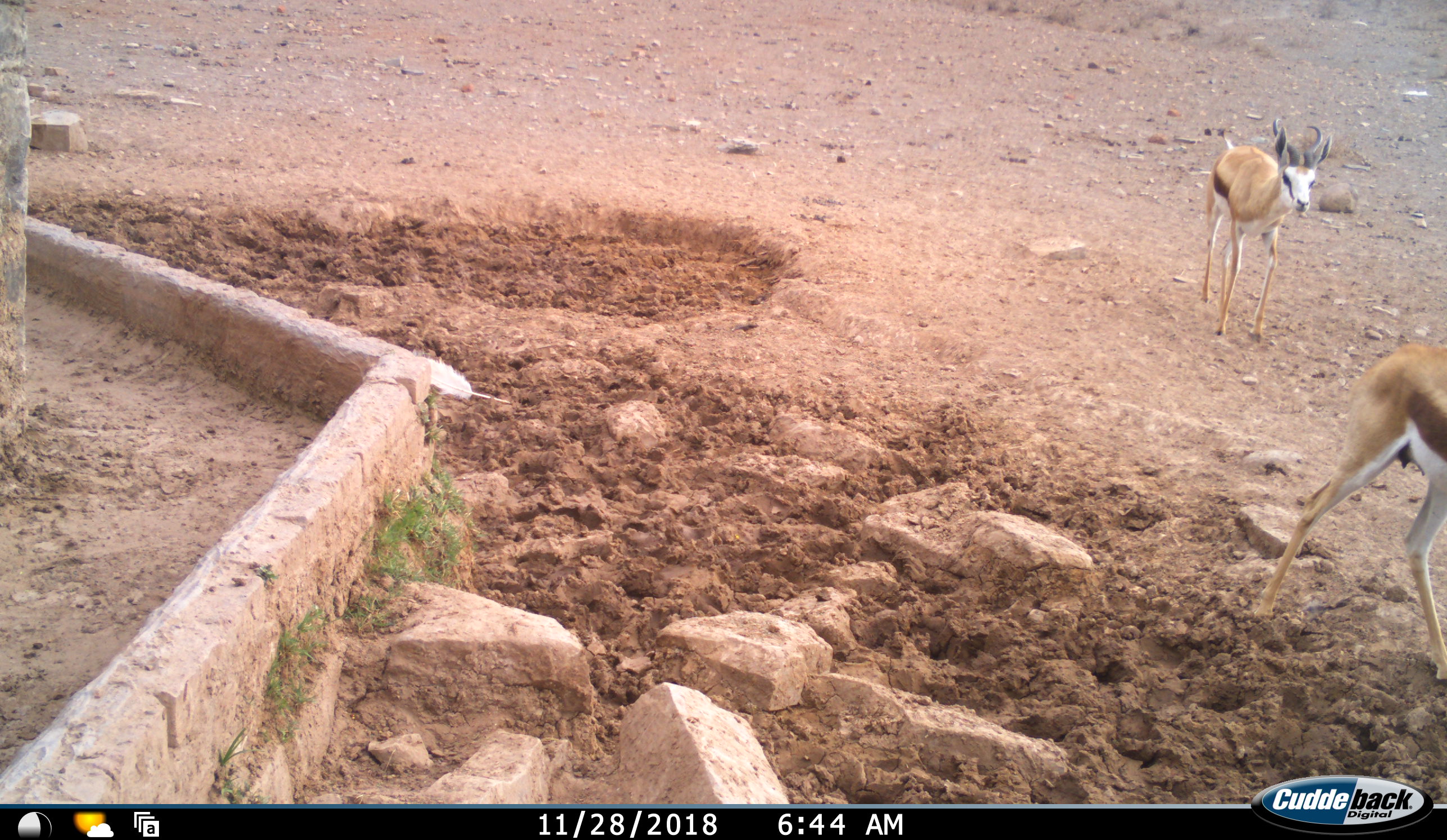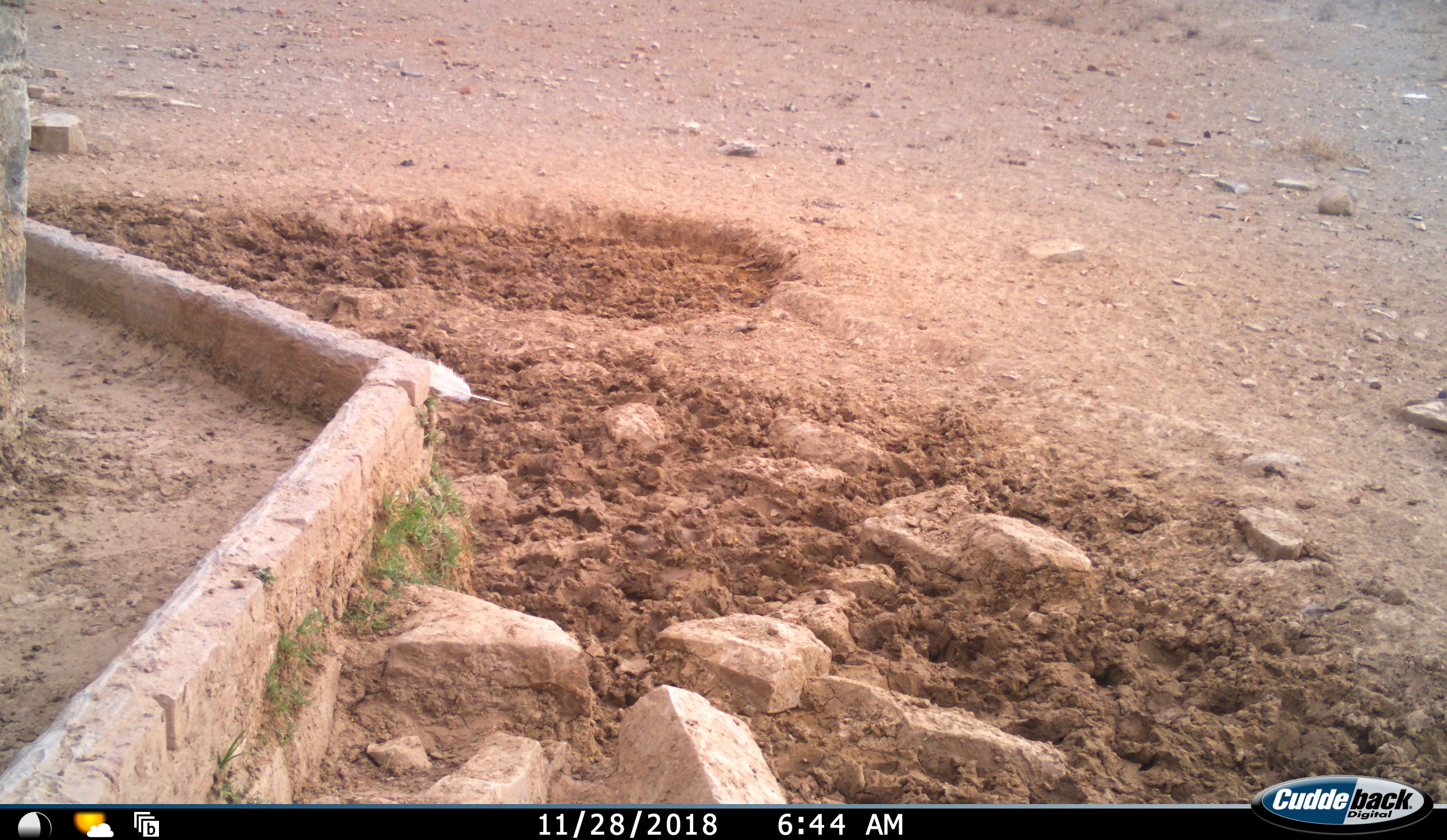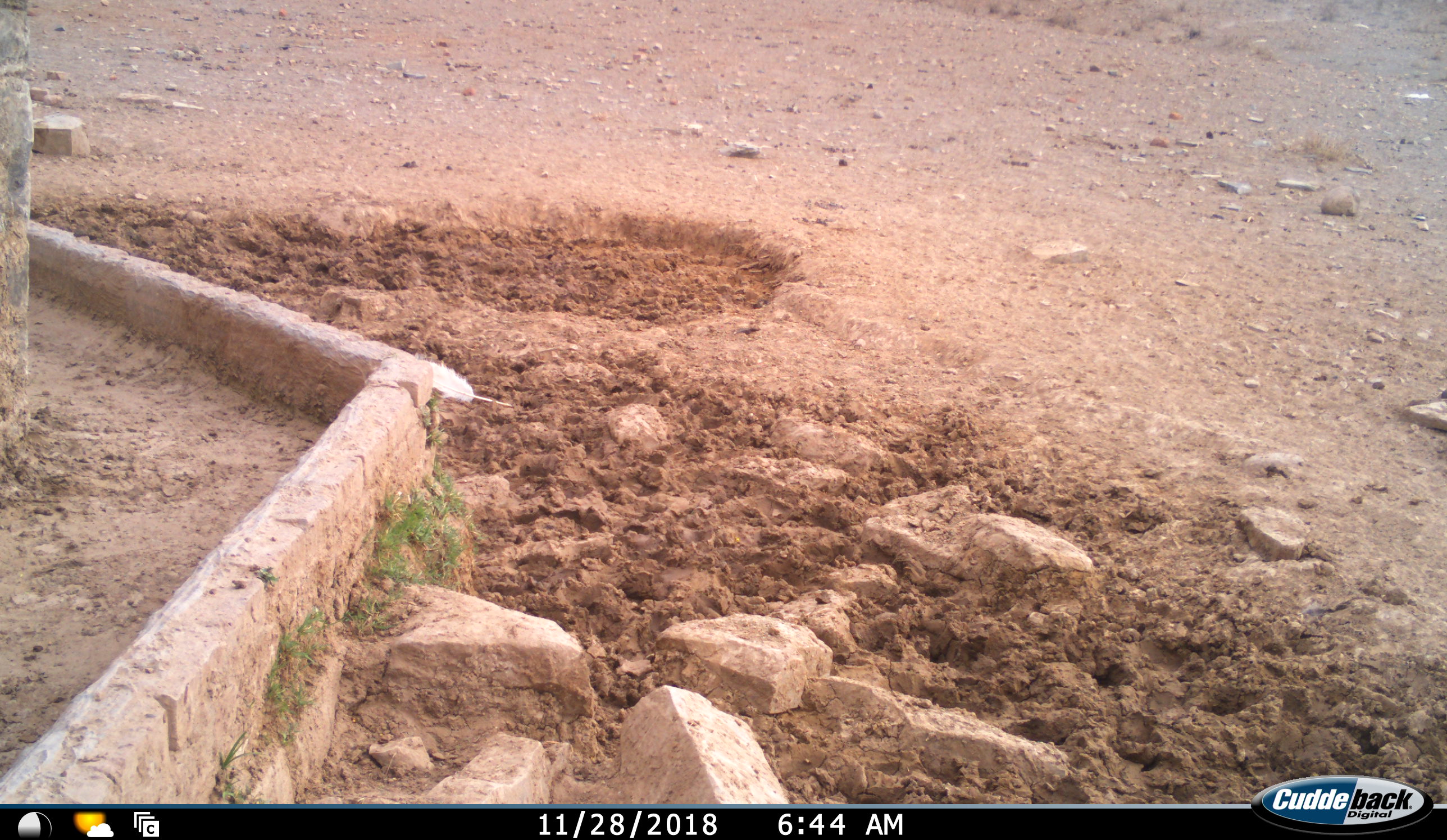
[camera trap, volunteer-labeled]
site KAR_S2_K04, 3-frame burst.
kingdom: Animalia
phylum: Chordata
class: Mammalia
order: Artiodactyla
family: Bovidae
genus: Antidorcas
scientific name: Antidorcas marsupialis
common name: springbok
Springbok (Antidorcas marsupialis), count 2. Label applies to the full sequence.